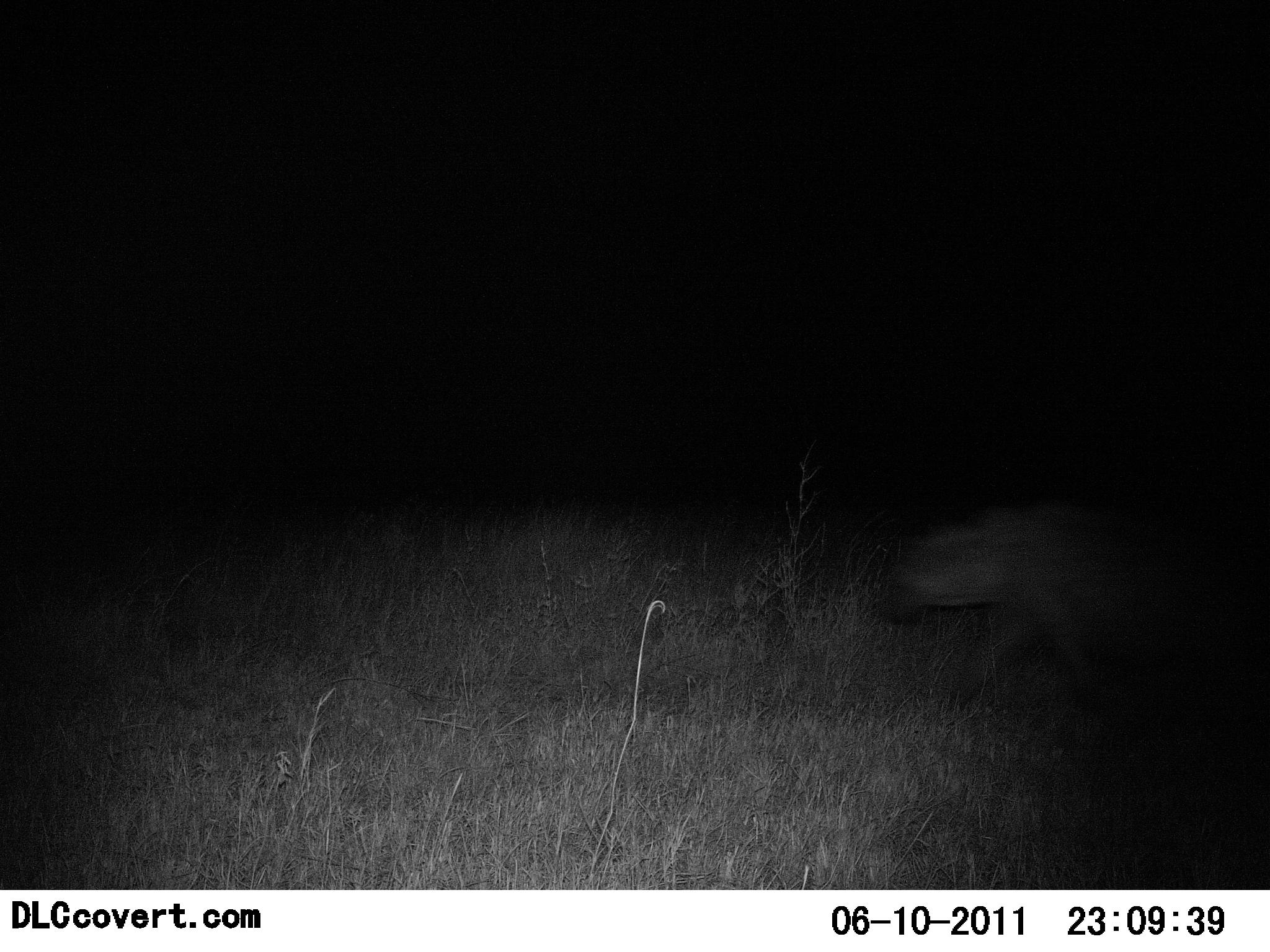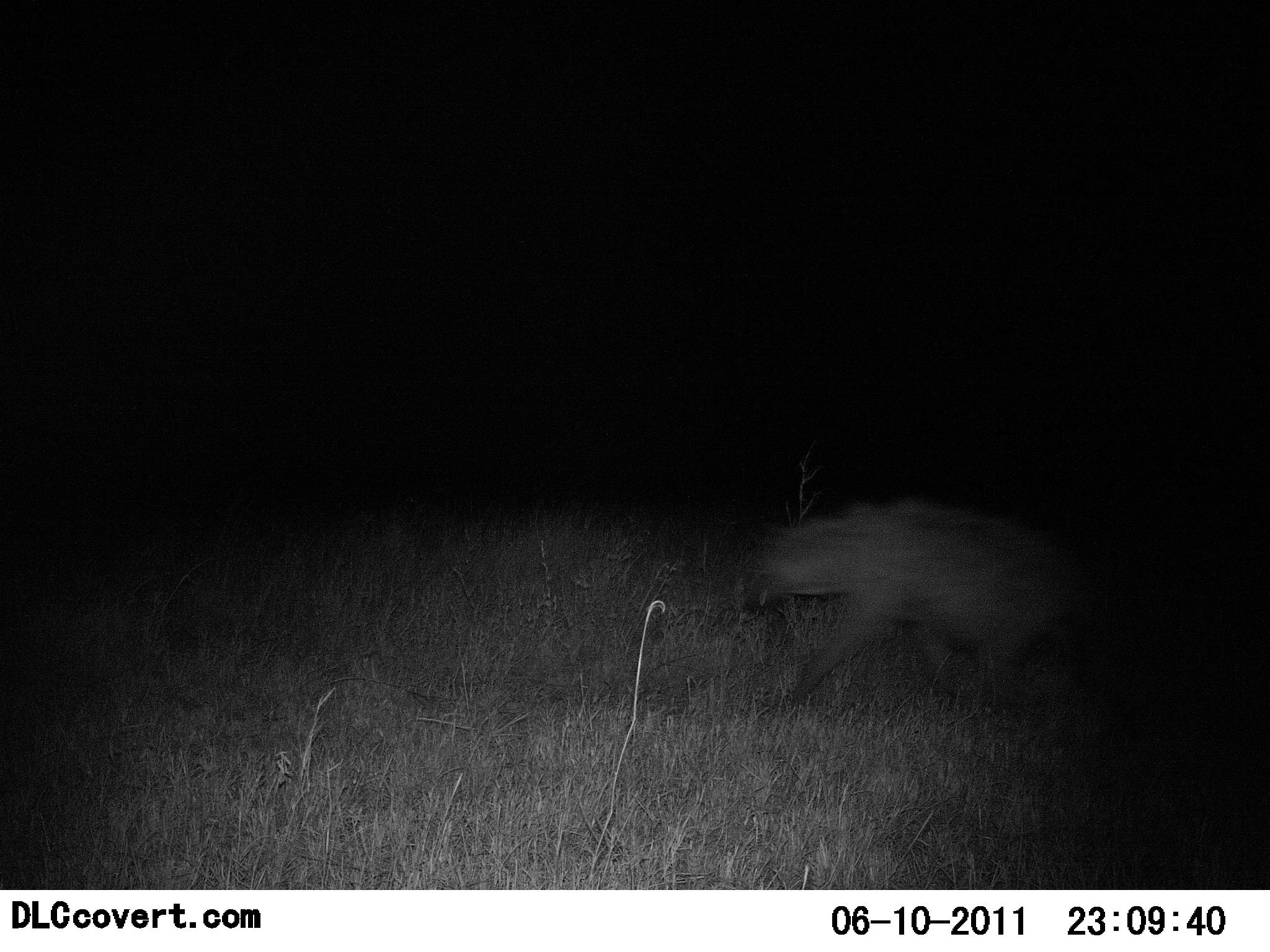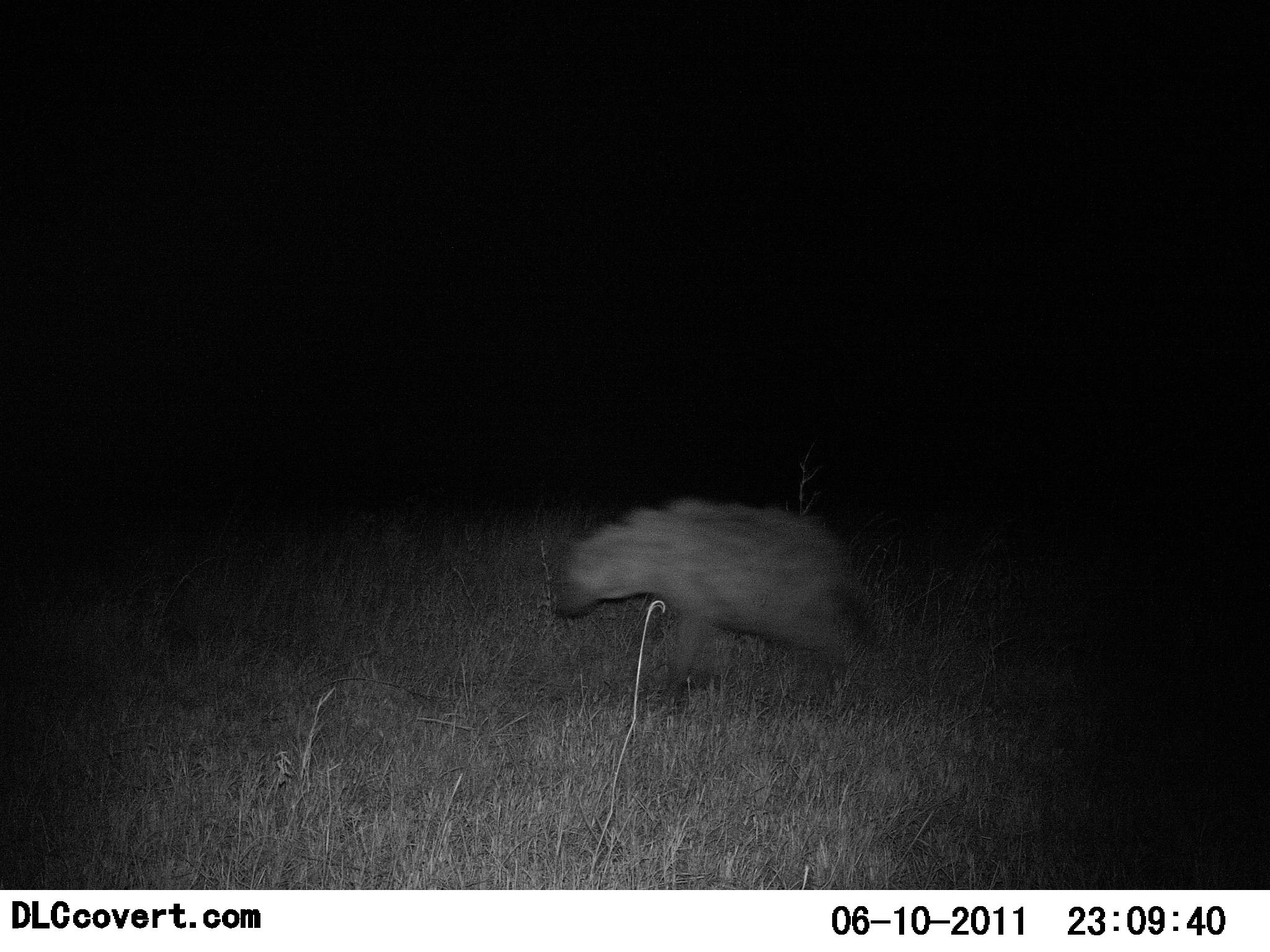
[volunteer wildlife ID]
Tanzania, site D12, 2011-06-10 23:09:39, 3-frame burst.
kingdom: Animalia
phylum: Chordata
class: Mammalia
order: Carnivora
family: Hyaenidae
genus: Crocuta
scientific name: Crocuta crocuta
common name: spotted hyena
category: hyenaspotted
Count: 1.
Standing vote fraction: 0%.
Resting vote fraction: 0%.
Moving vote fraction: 100%.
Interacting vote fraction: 0%.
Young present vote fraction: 0%.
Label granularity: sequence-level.